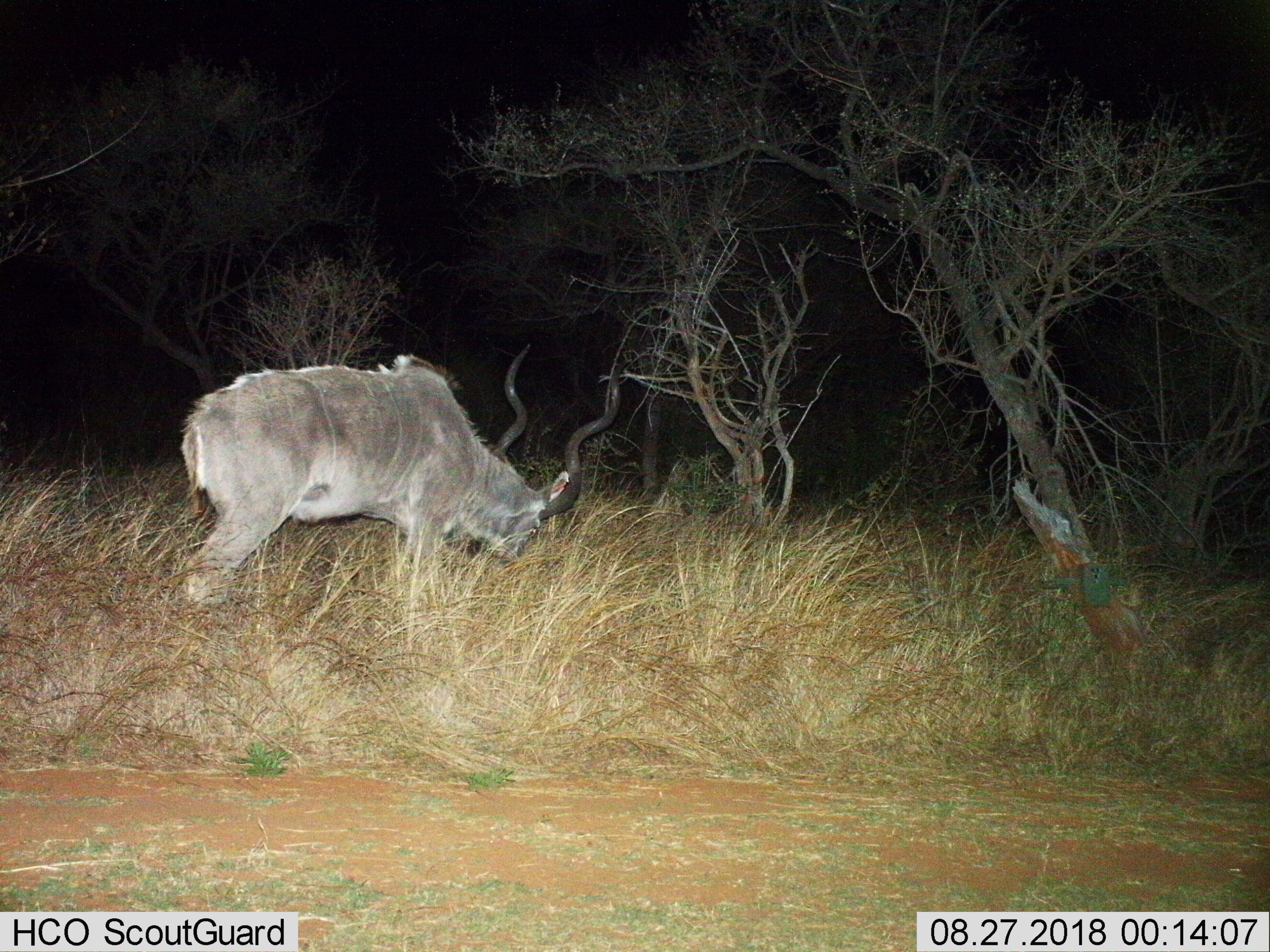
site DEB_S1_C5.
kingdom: Animalia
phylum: Chordata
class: Mammalia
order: Artiodactyla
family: Bovidae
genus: Tragelaphus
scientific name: Tragelaphus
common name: kudu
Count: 1.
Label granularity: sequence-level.